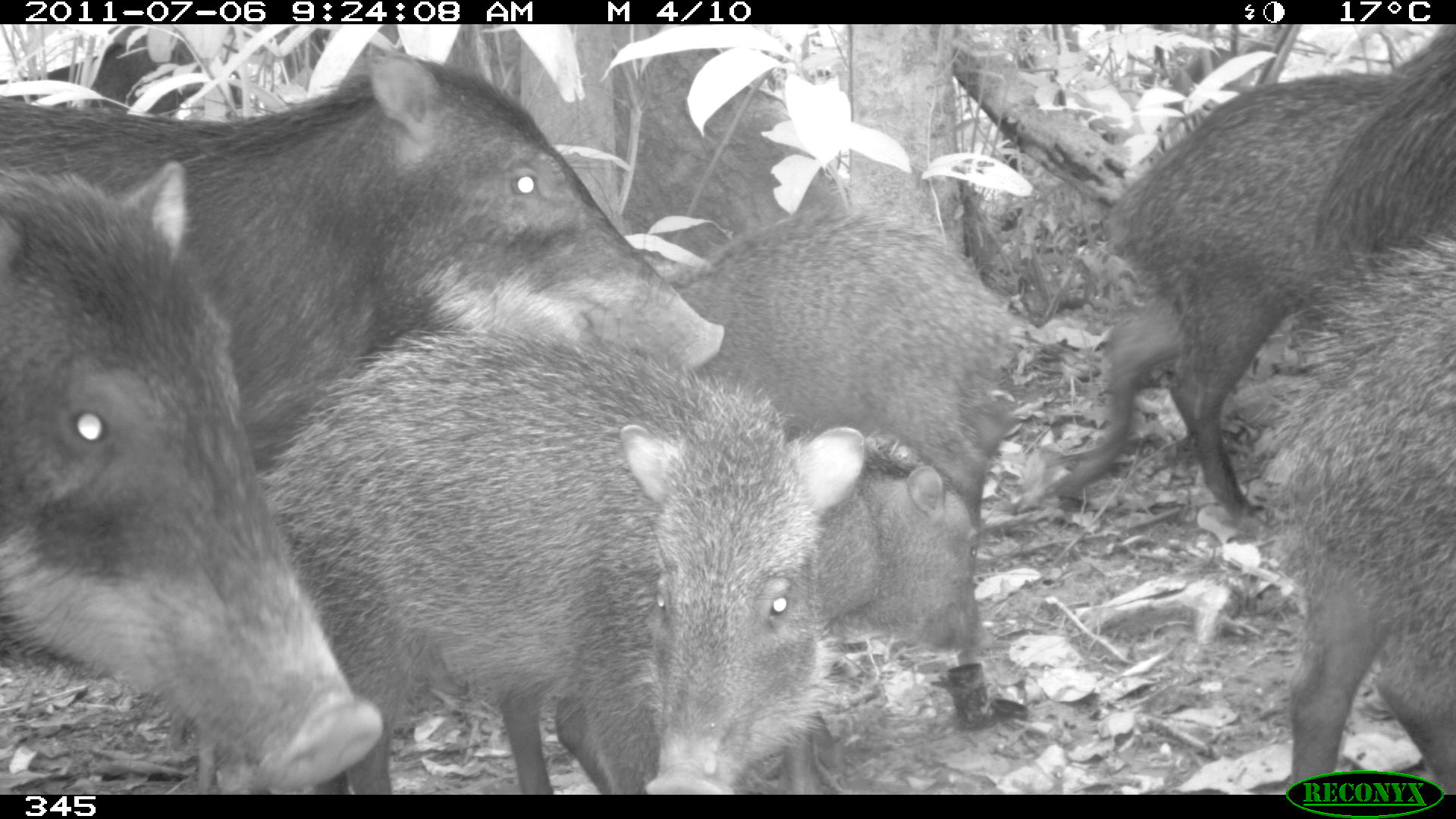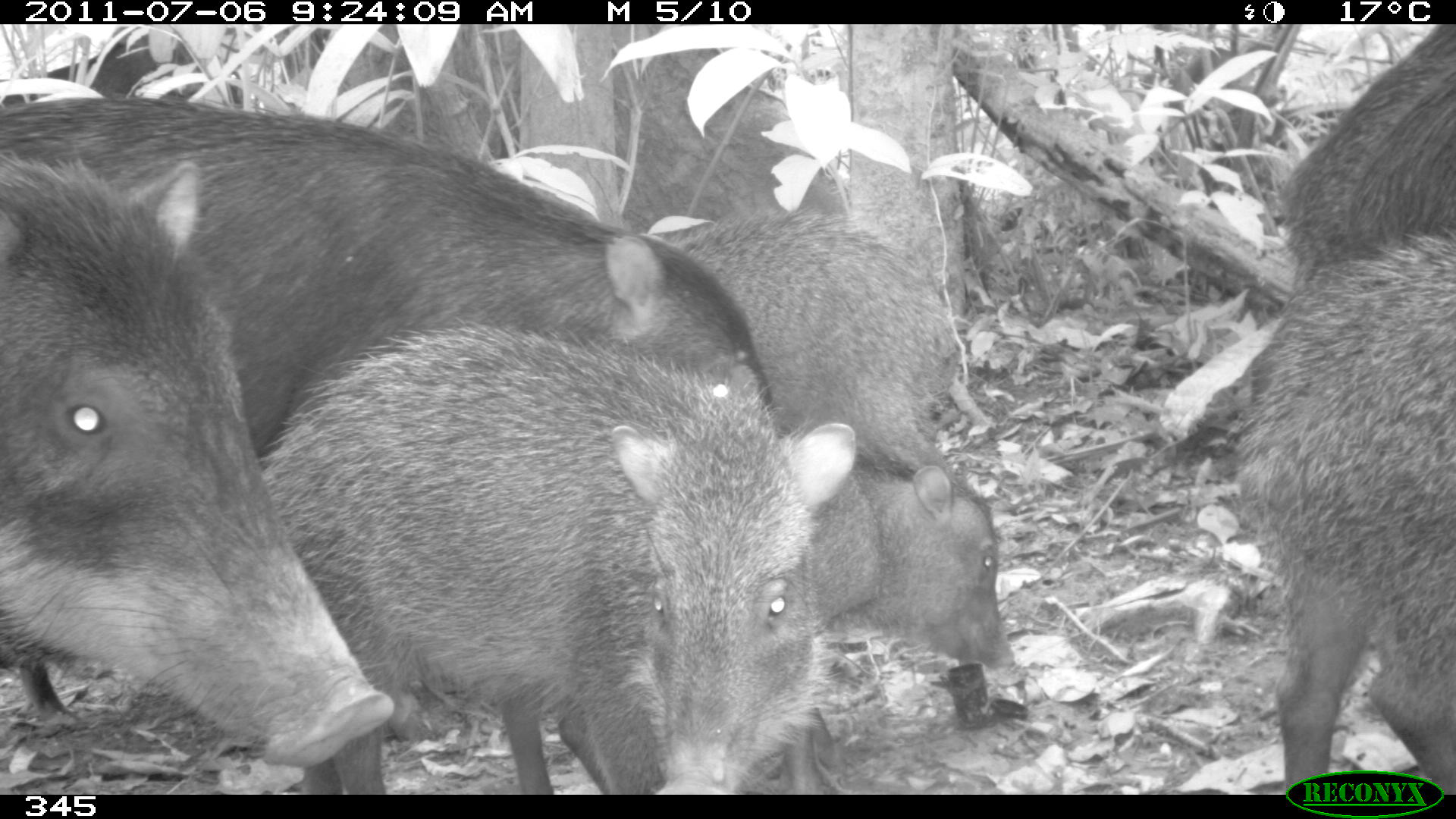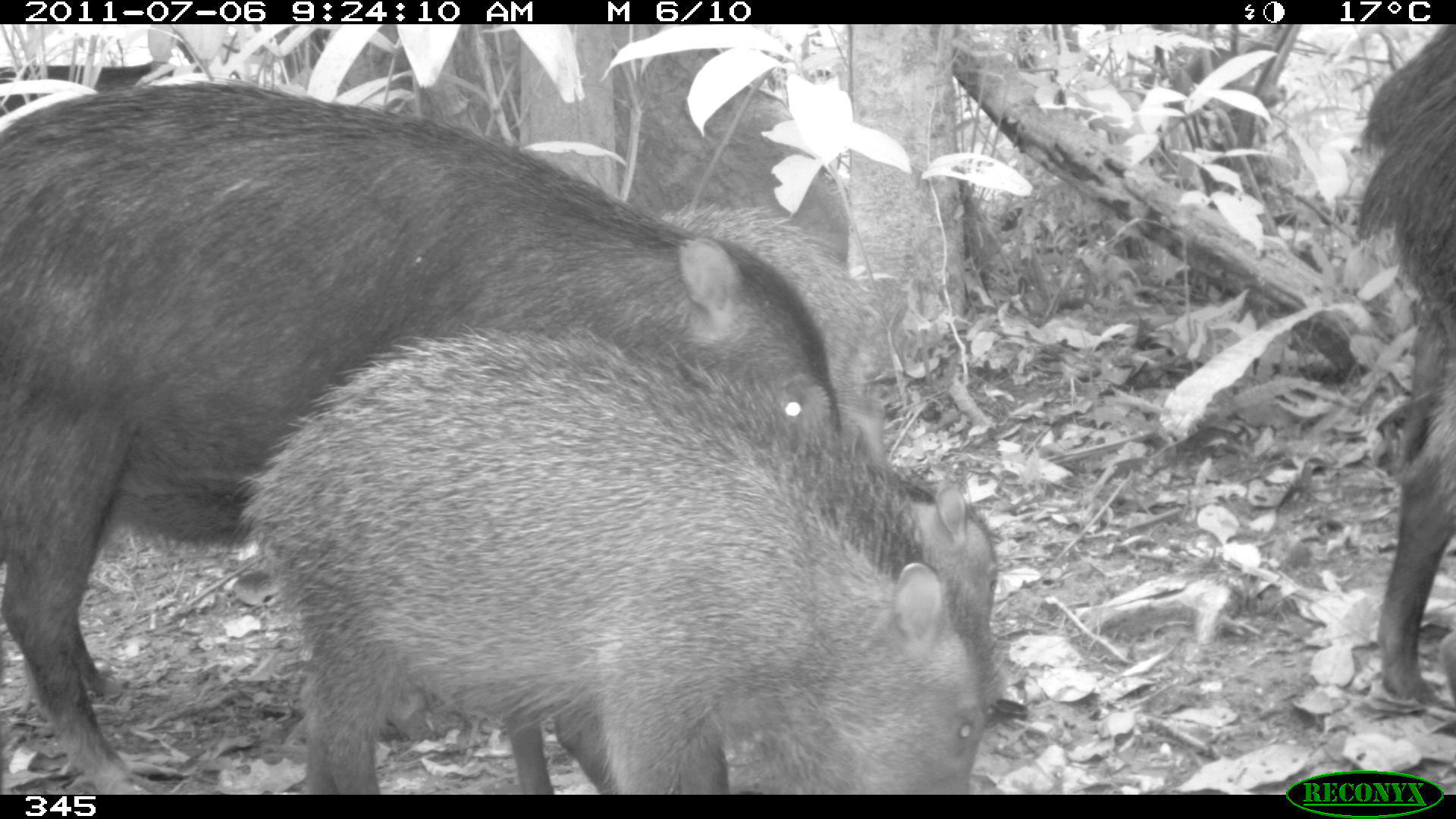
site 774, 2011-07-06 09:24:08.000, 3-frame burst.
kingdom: Animalia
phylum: Chordata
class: Mammalia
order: Artiodactyla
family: Tayassuidae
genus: Tayassu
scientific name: Tayassu pecari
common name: white-lipped peccary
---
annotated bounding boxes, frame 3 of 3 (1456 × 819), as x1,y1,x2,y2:
tayassu pecari: 0,82,845,791; 236,323,998,787; 499,351,1000,793; 1346,23,1456,714; 655,207,883,464; 0,57,184,120